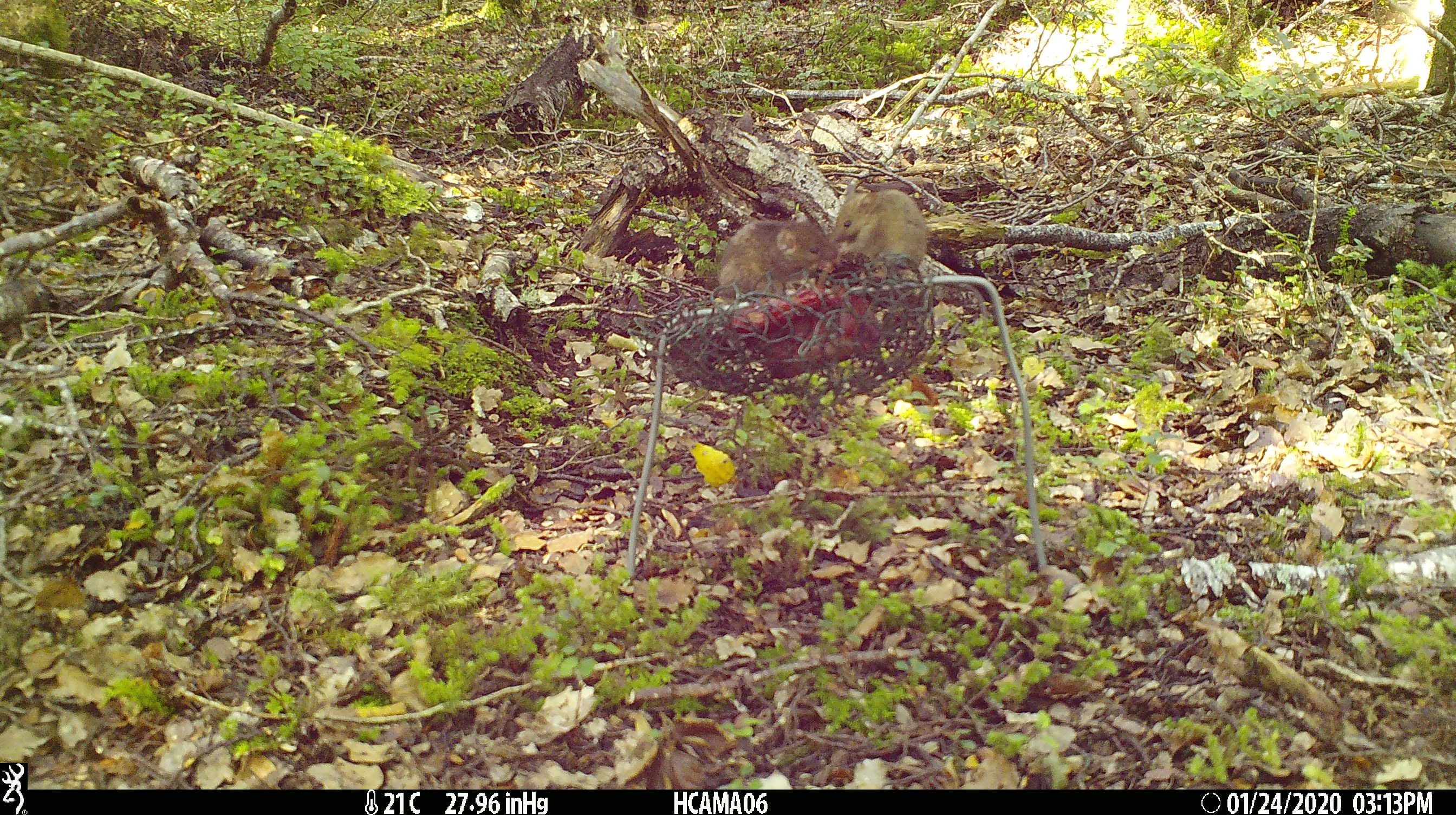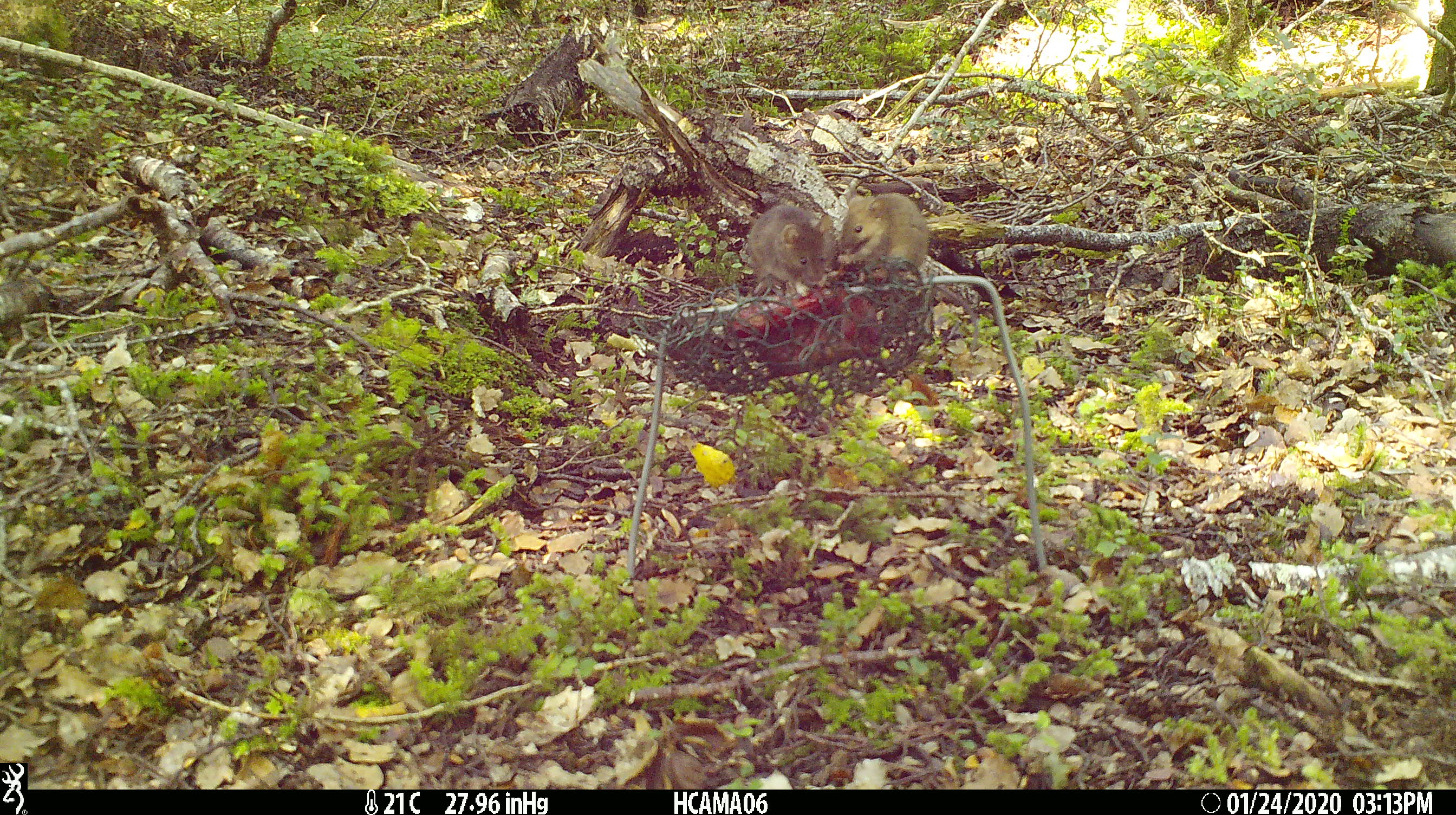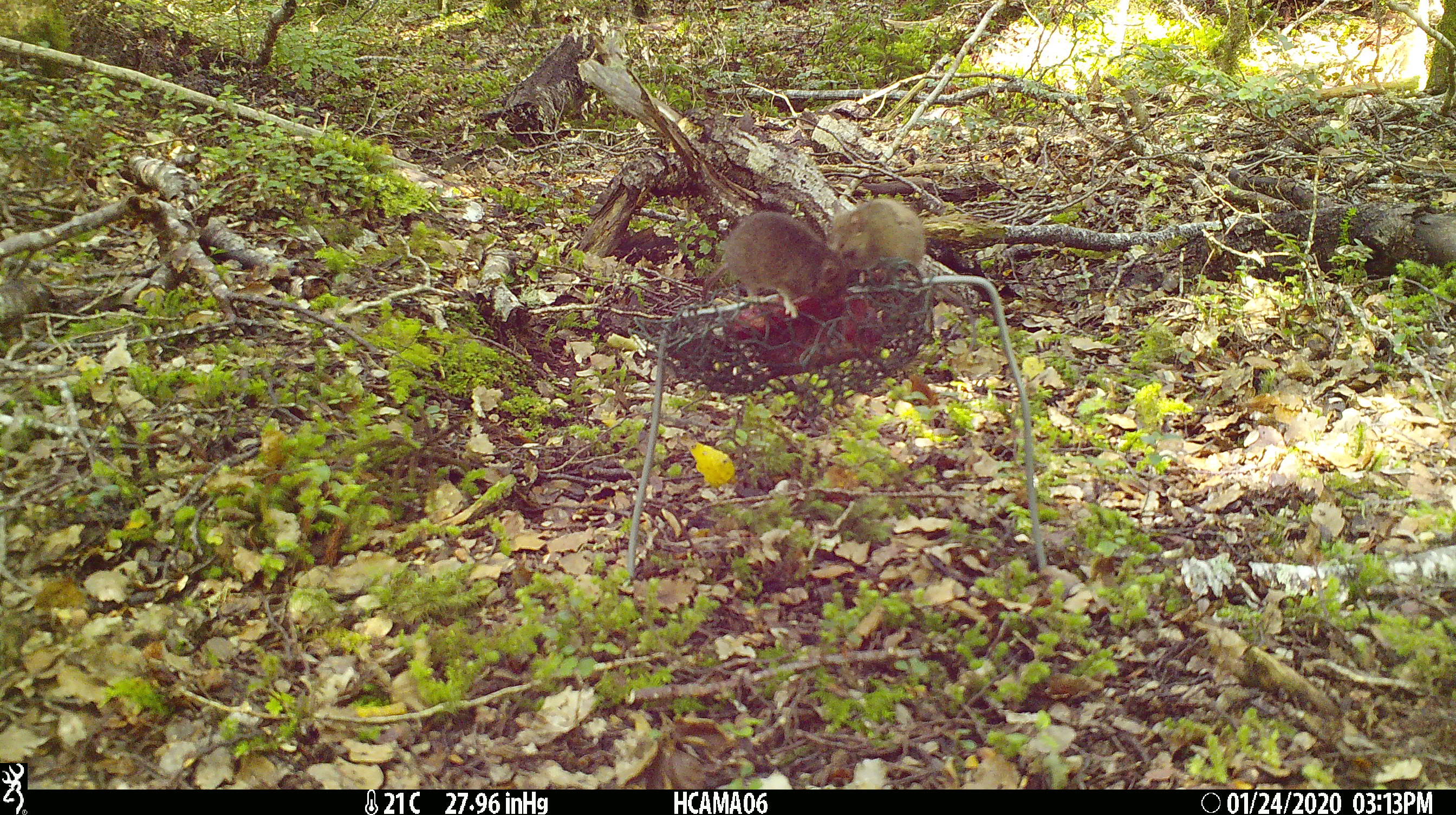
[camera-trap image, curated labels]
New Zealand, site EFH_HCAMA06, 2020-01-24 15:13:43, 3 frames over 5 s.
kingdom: Animalia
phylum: Chordata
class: Mammalia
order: Rodentia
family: Muridae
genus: Mus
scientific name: Mus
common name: mouse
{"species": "mouse (Mus)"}